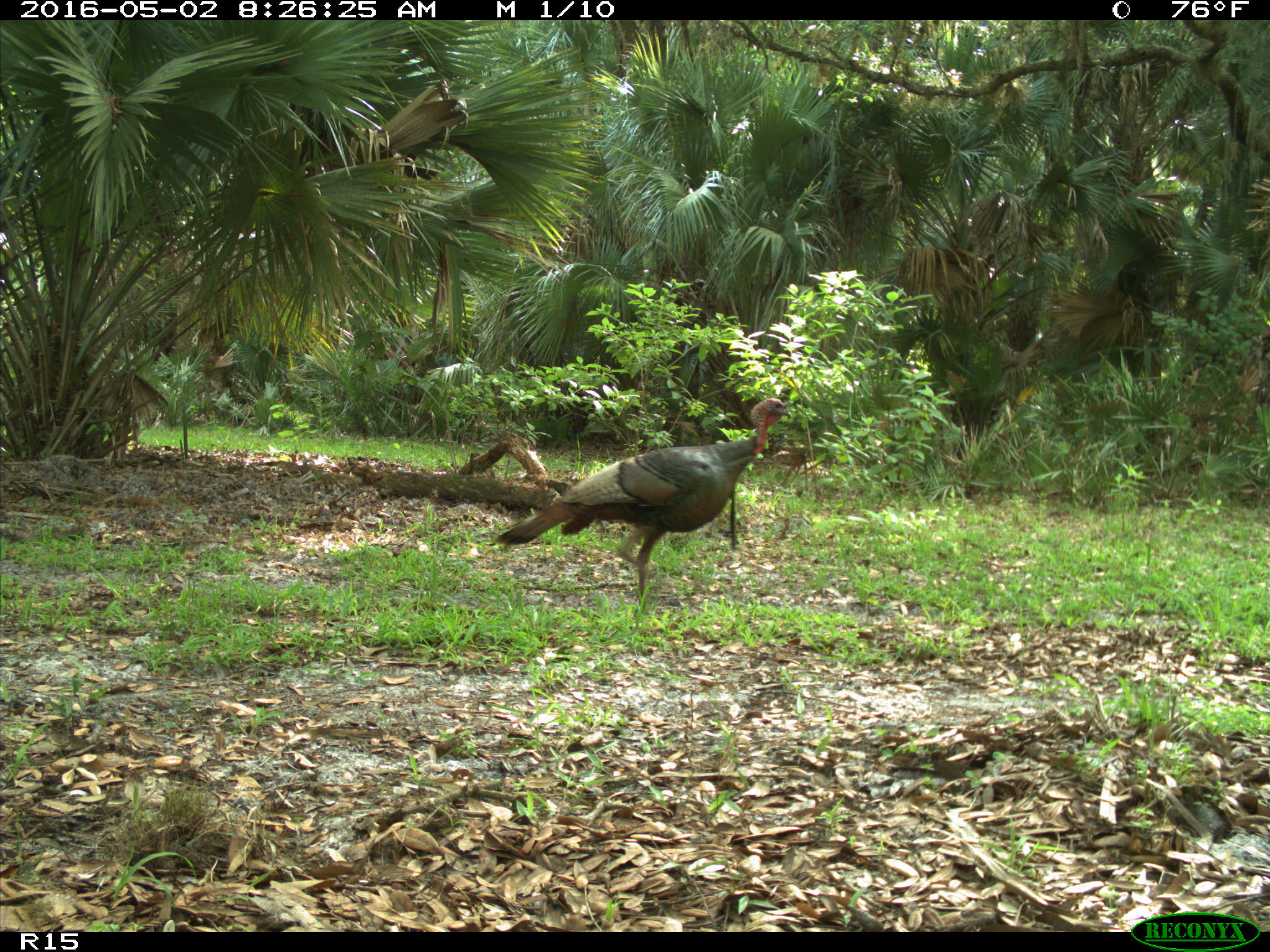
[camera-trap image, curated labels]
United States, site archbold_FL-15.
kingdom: Animalia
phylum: Chordata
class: Aves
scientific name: Aves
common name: birds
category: unidentified bird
Unidentified bird (birds) (Aves).